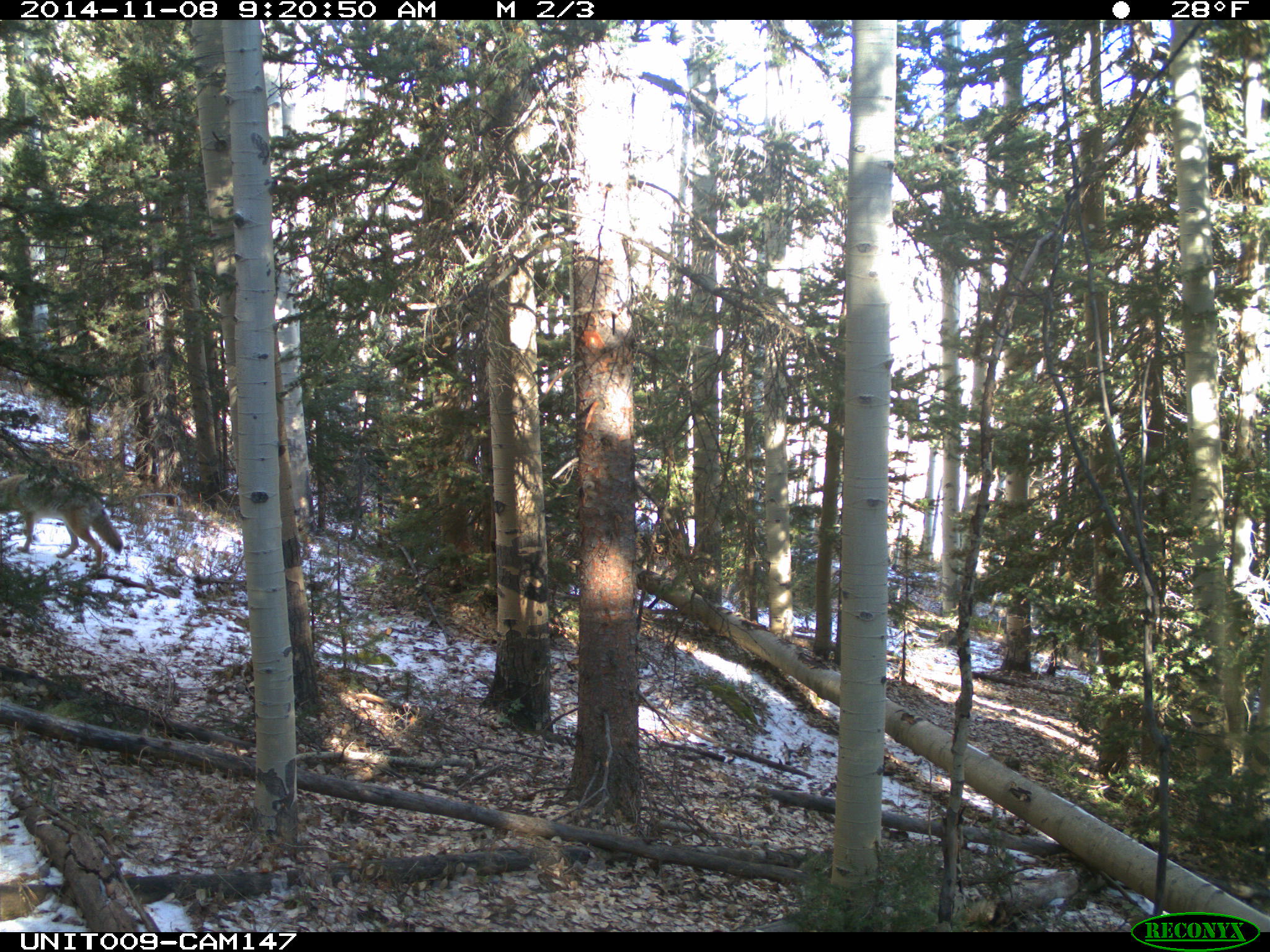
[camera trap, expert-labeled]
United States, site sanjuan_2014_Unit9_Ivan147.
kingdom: Animalia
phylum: Chordata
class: Mammalia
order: Carnivora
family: Canidae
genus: Canis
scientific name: Canis latrans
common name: coyote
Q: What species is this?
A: Canis latrans (coyote).